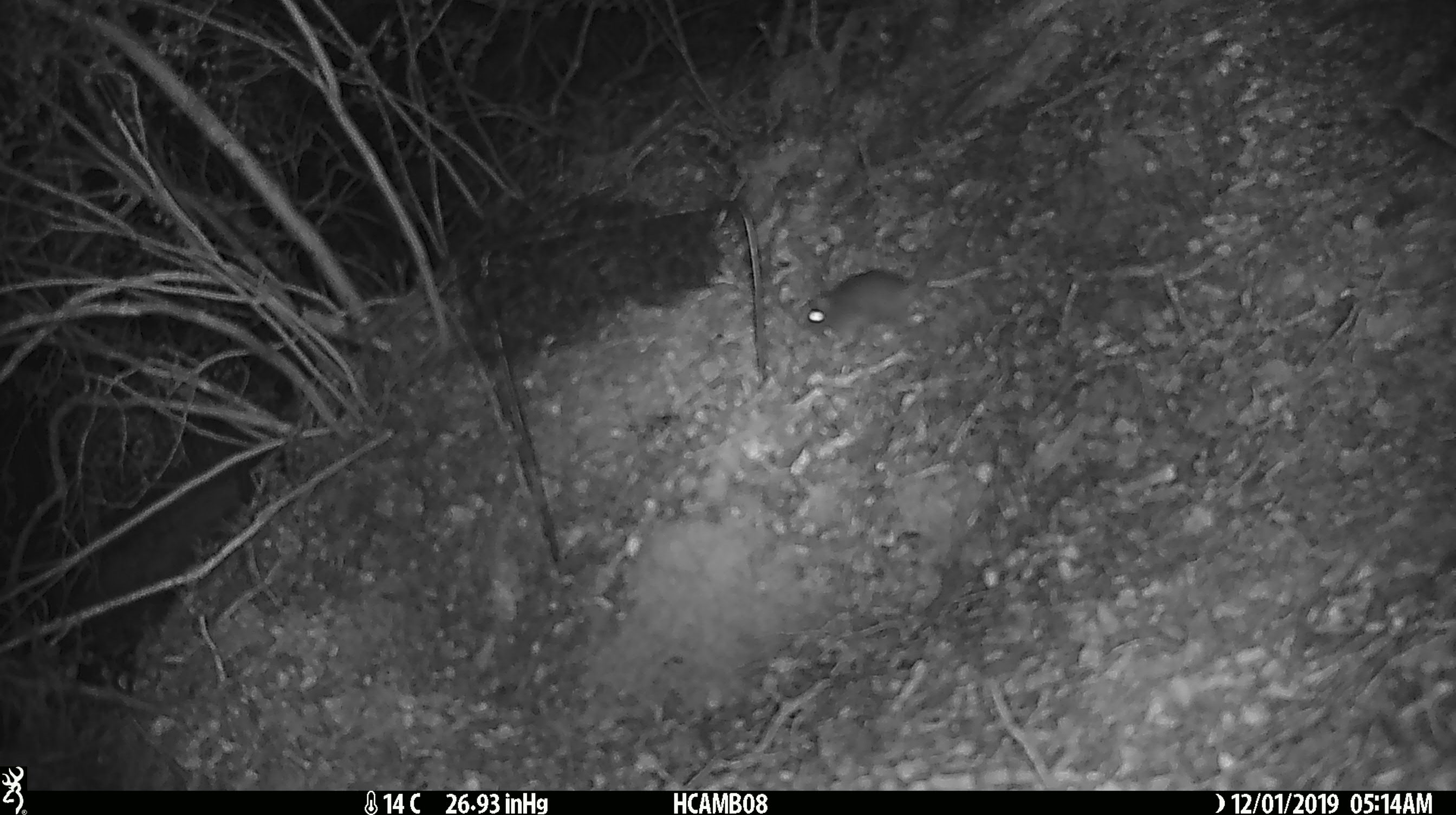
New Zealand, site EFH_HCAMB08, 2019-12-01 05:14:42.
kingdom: Animalia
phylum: Chordata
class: Mammalia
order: Rodentia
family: Muridae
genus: Mus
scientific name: Mus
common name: mouse